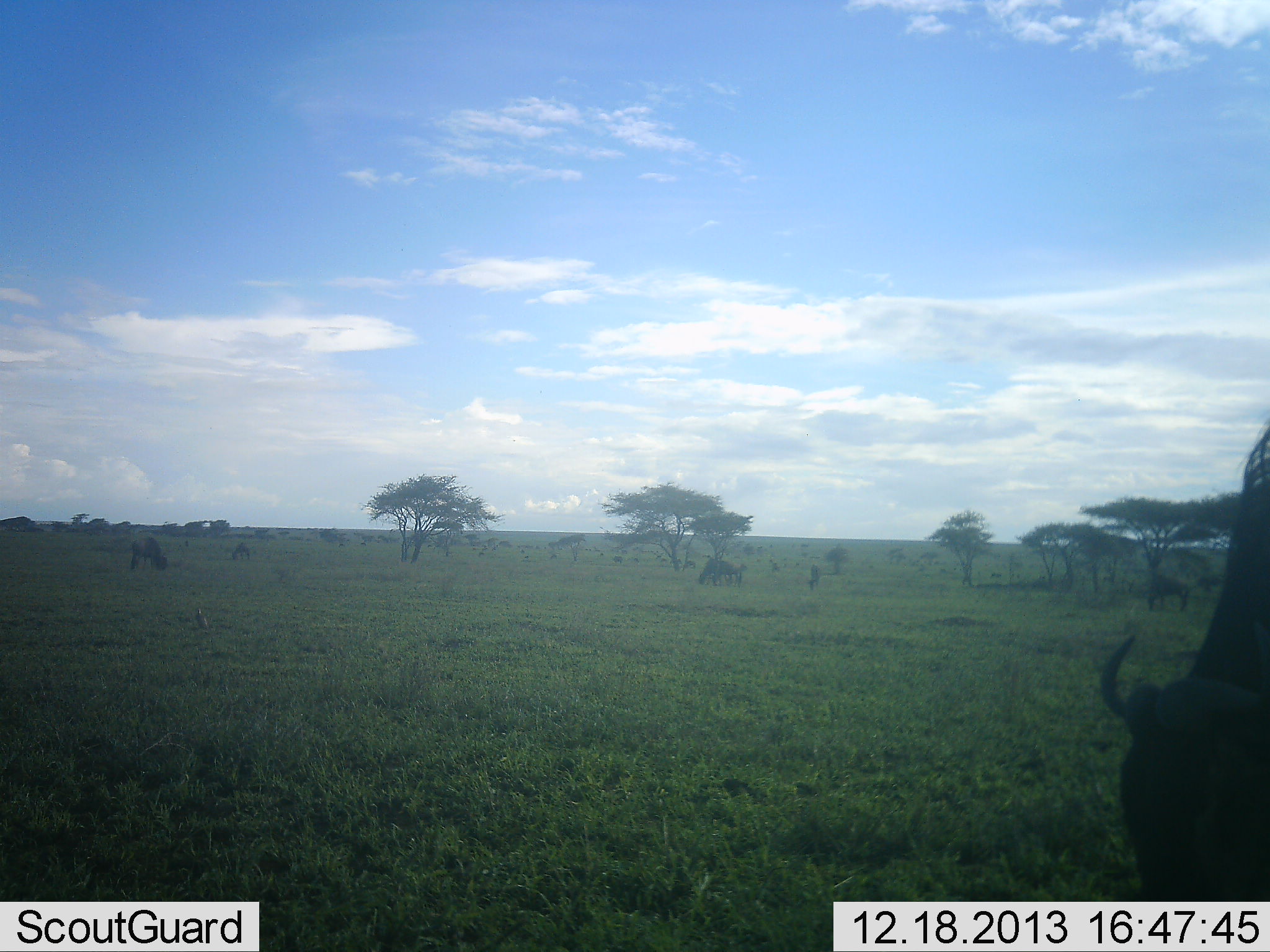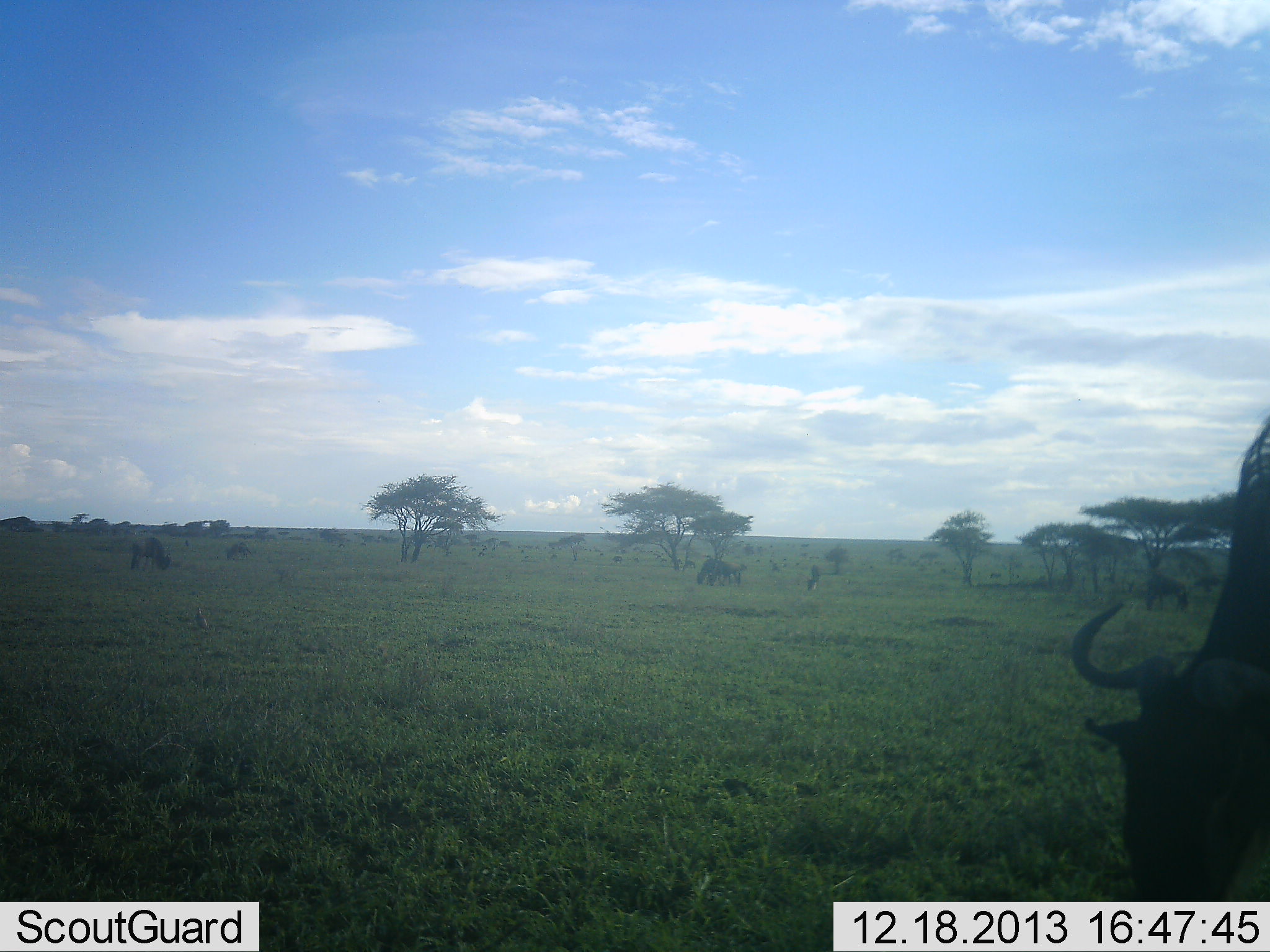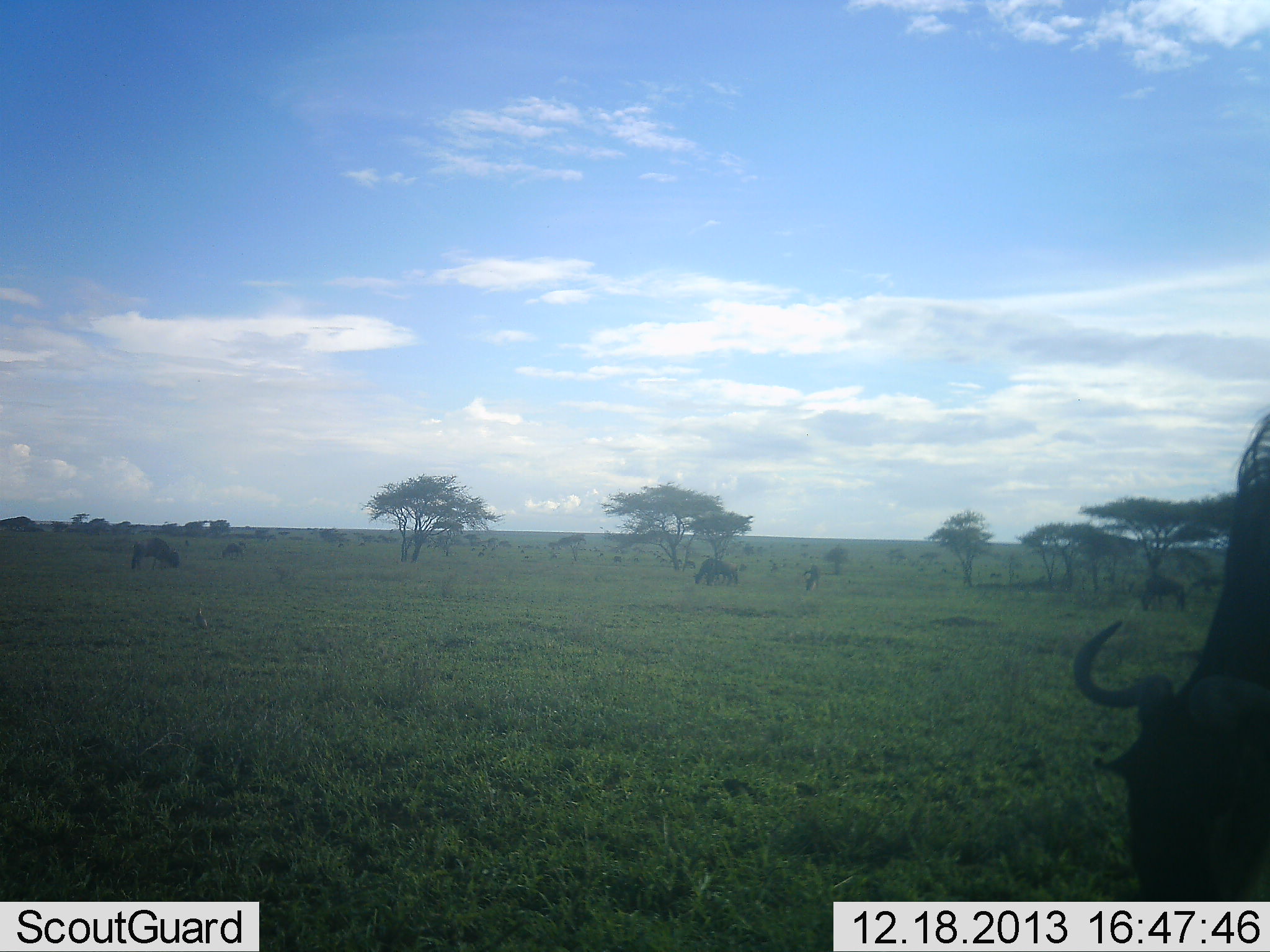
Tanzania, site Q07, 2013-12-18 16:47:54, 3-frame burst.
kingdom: Animalia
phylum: Chordata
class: Mammalia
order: Artiodactyla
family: Bovidae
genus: Connochaetes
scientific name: Connochaetes taurinus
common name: blue wildebeest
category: wildebeest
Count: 6.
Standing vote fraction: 40%.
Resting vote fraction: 0%.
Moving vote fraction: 10%.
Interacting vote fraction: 0%.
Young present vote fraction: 10%.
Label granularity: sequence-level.